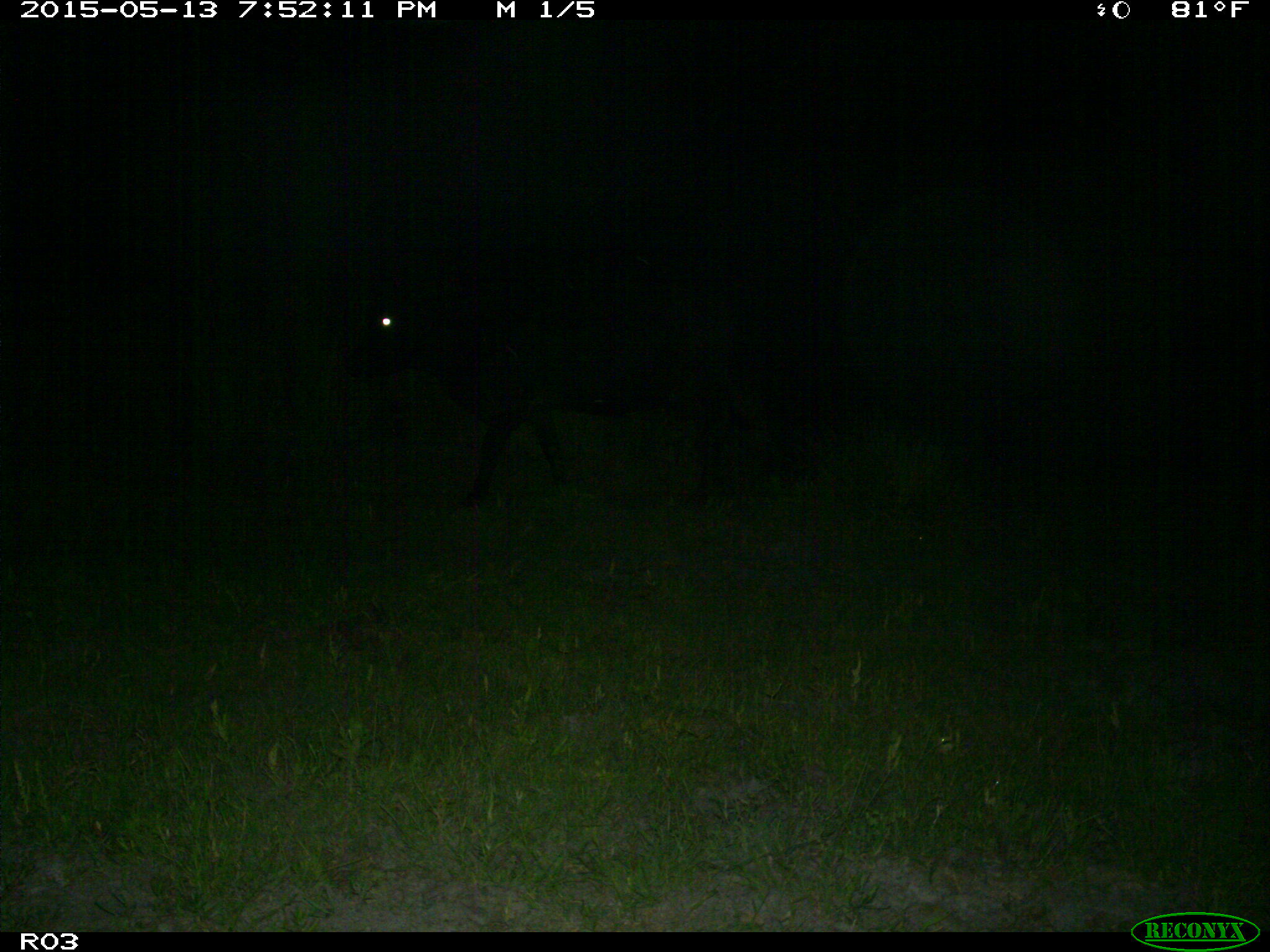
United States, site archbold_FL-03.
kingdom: Animalia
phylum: Chordata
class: Mammalia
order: Artiodactyla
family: Bovidae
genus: Bos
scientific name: Bos taurus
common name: domestic cow